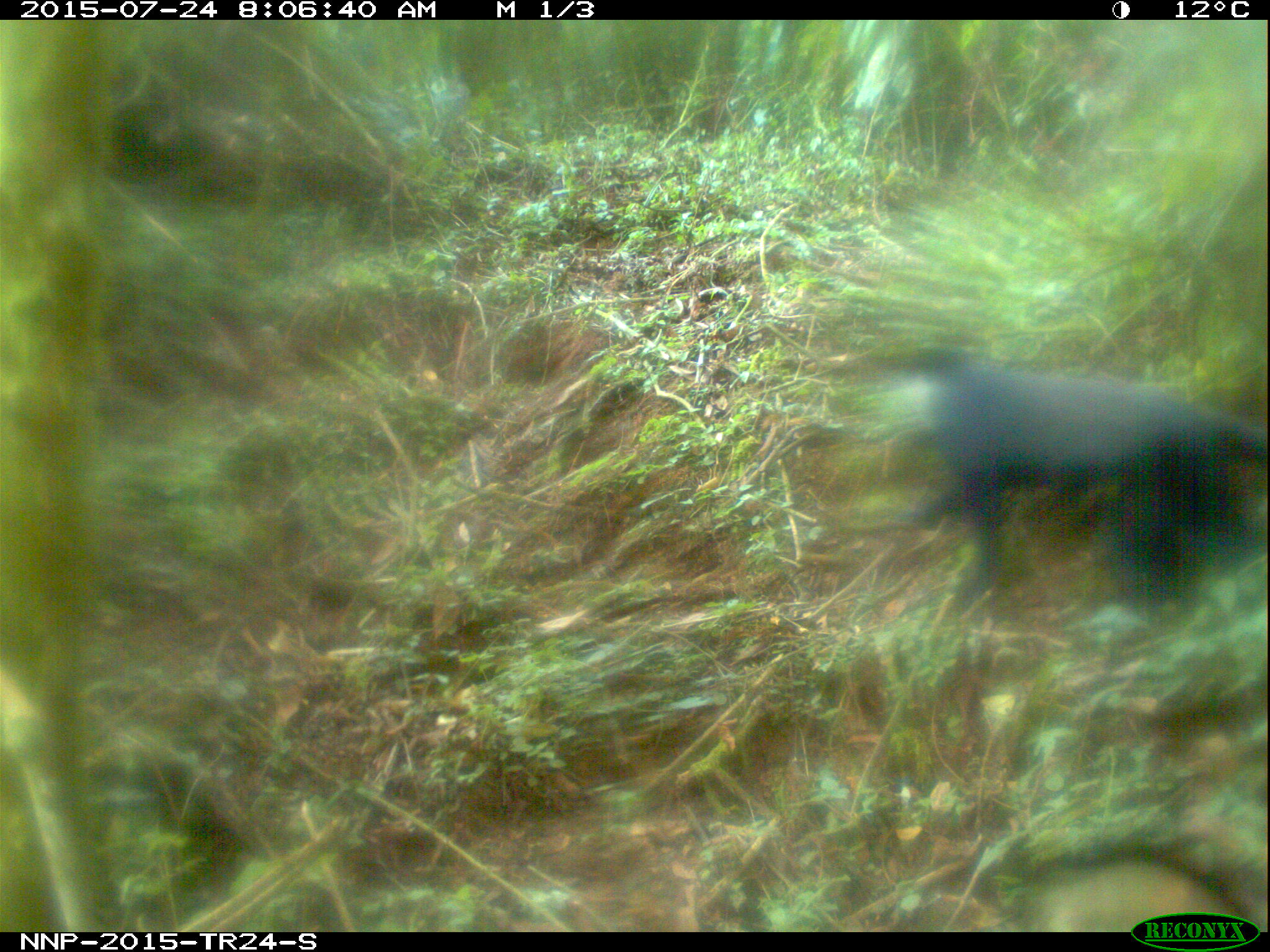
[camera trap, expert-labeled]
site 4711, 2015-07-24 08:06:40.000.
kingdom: Animalia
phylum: Chordata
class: Mammalia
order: Primates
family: Cercopithecidae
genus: Allochrocebus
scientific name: Allochrocebus lhoesti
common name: l'hoest's monkey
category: cercopithecus lhoesti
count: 1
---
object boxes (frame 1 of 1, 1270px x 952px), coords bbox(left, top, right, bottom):
cercopithecus lhoesti: bbox(895, 346, 1270, 608)